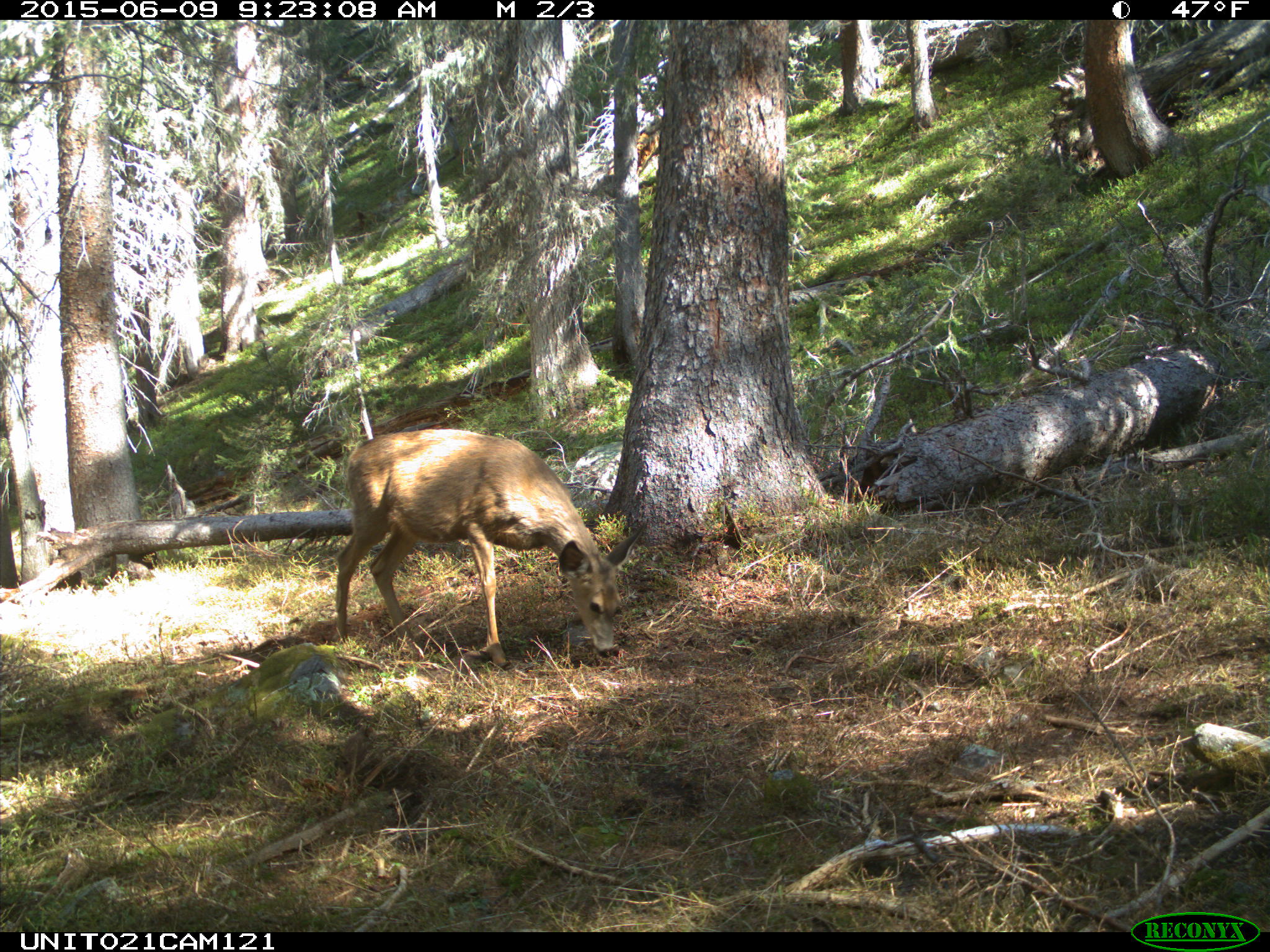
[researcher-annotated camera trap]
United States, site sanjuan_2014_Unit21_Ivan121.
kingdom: Animalia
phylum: Chordata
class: Mammalia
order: Artiodactyla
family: Cervidae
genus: Odocoileus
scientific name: Odocoileus hemionus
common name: mule deer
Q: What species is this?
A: Odocoileus hemionus (mule deer).